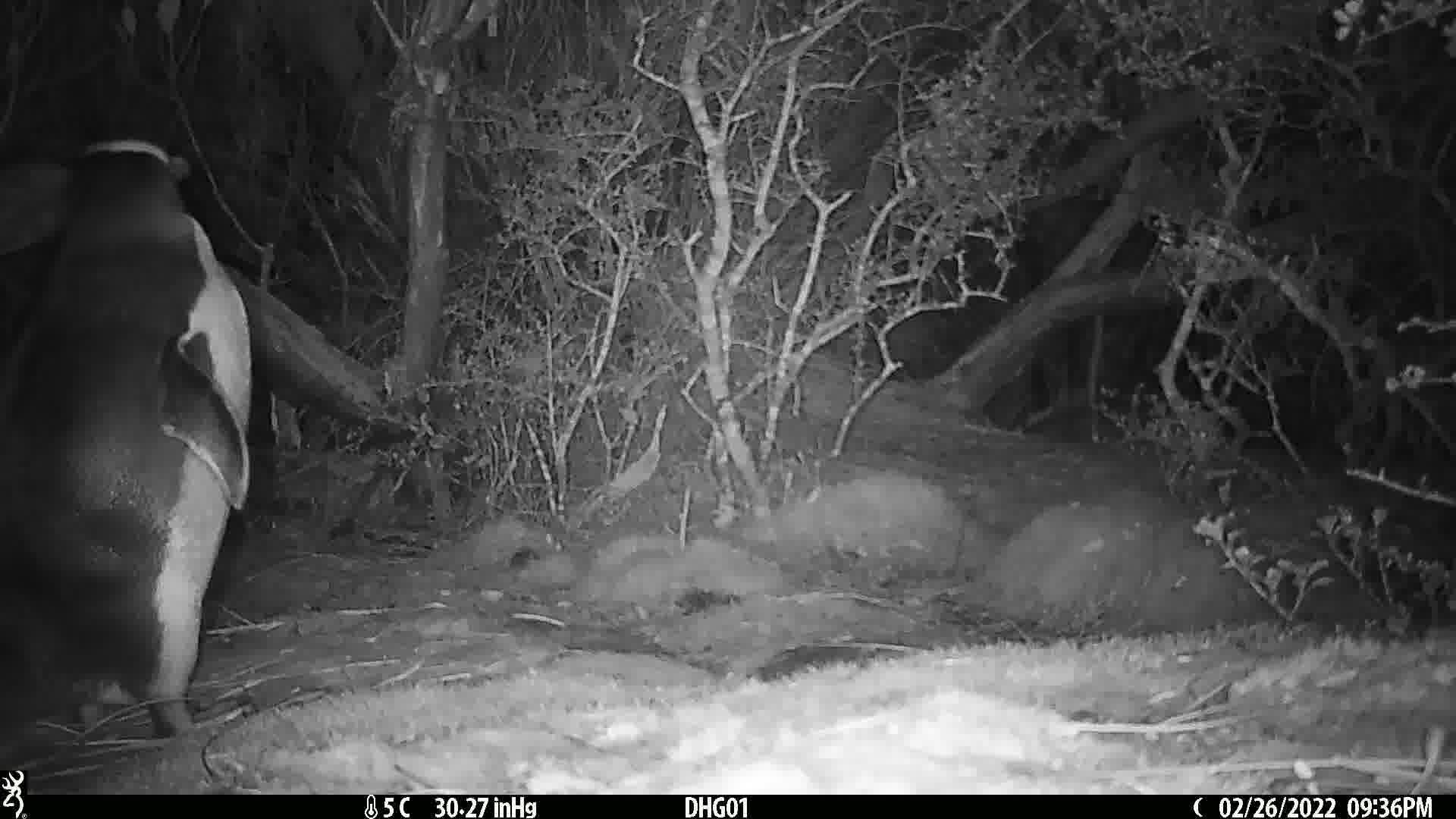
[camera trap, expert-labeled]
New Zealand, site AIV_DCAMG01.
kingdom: Animalia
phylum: Chordata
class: Aves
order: Sphenisciformes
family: Spheniscidae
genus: Megadyptes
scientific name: Megadyptes antipodes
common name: yellow-eyed penguin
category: yellow eyed penguin